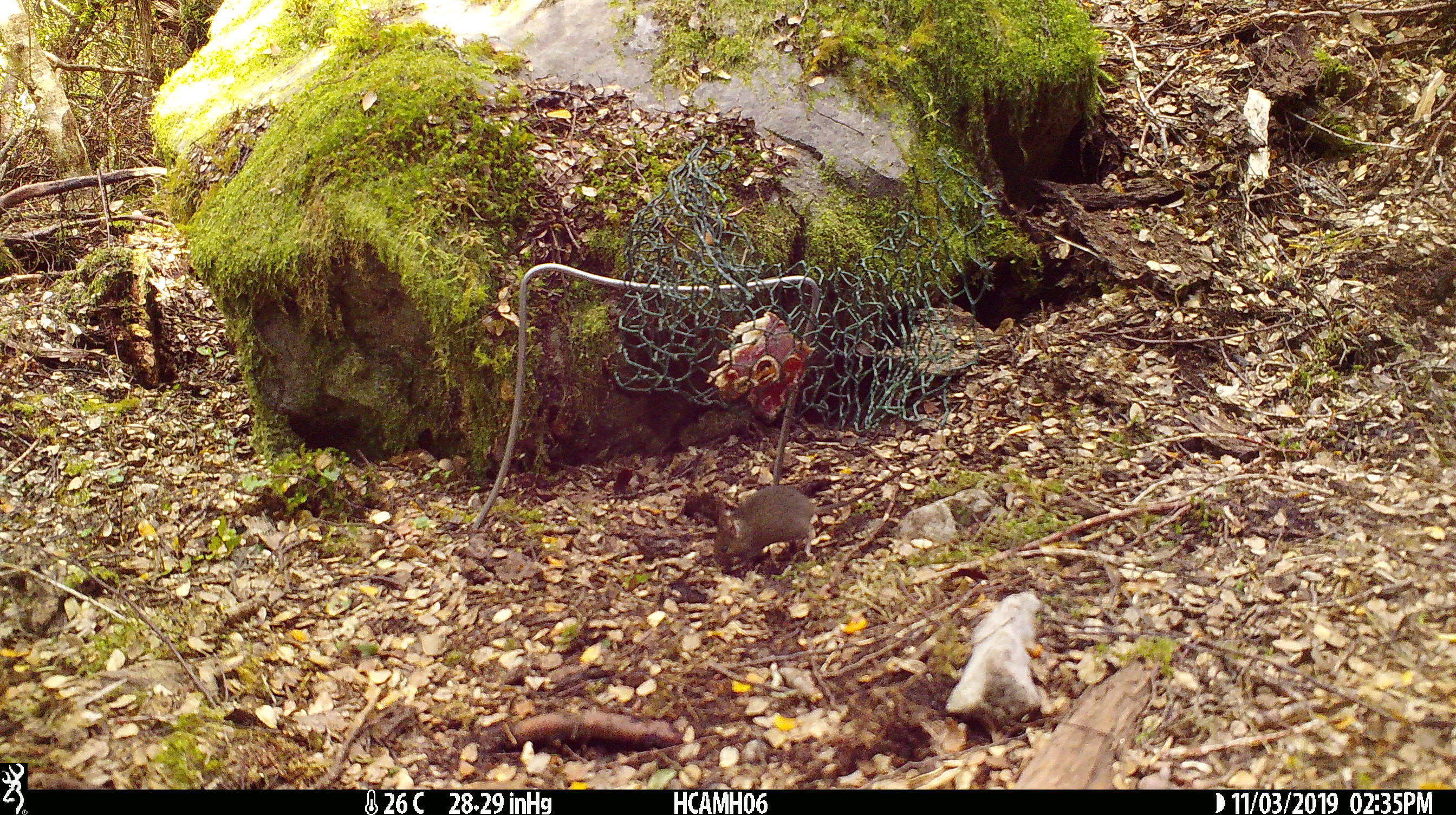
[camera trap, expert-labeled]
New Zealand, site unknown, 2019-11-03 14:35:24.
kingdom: Animalia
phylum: Chordata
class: Mammalia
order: Rodentia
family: Muridae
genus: Mus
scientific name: Mus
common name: mouse